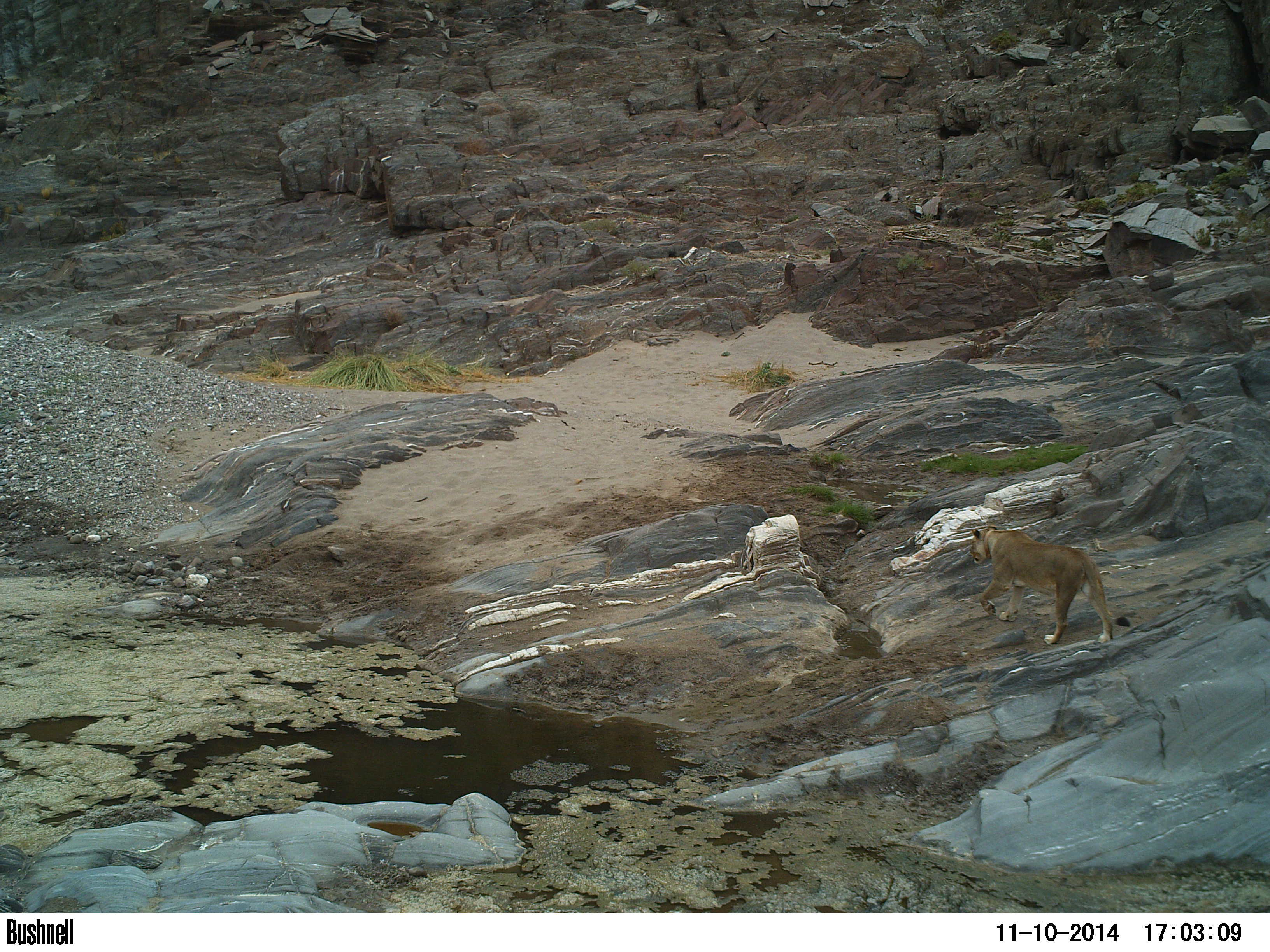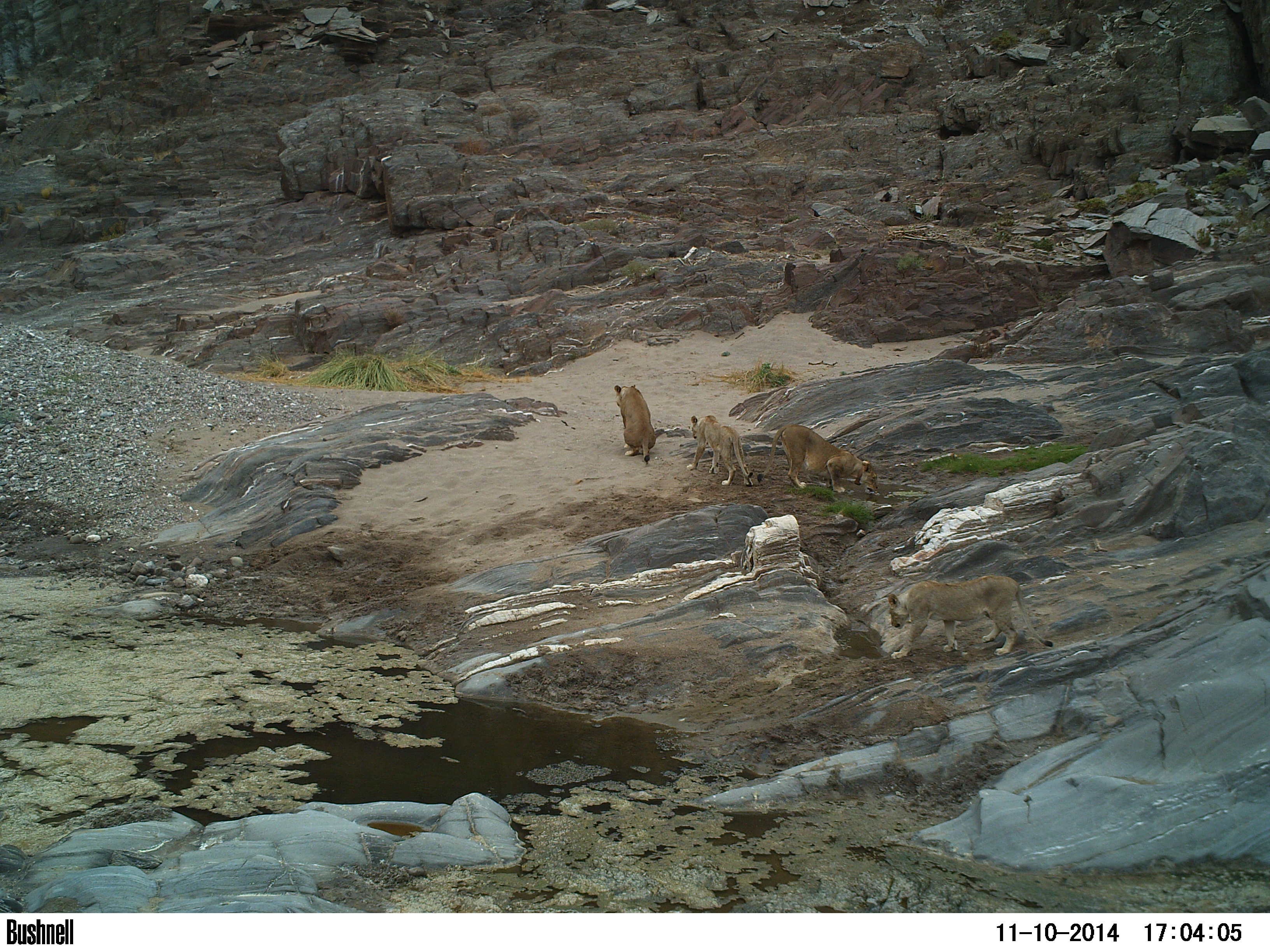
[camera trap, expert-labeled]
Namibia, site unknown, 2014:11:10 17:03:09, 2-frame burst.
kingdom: Animalia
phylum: Chordata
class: Mammalia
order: Carnivora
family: Felidae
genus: Panthera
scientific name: Panthera leo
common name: lion